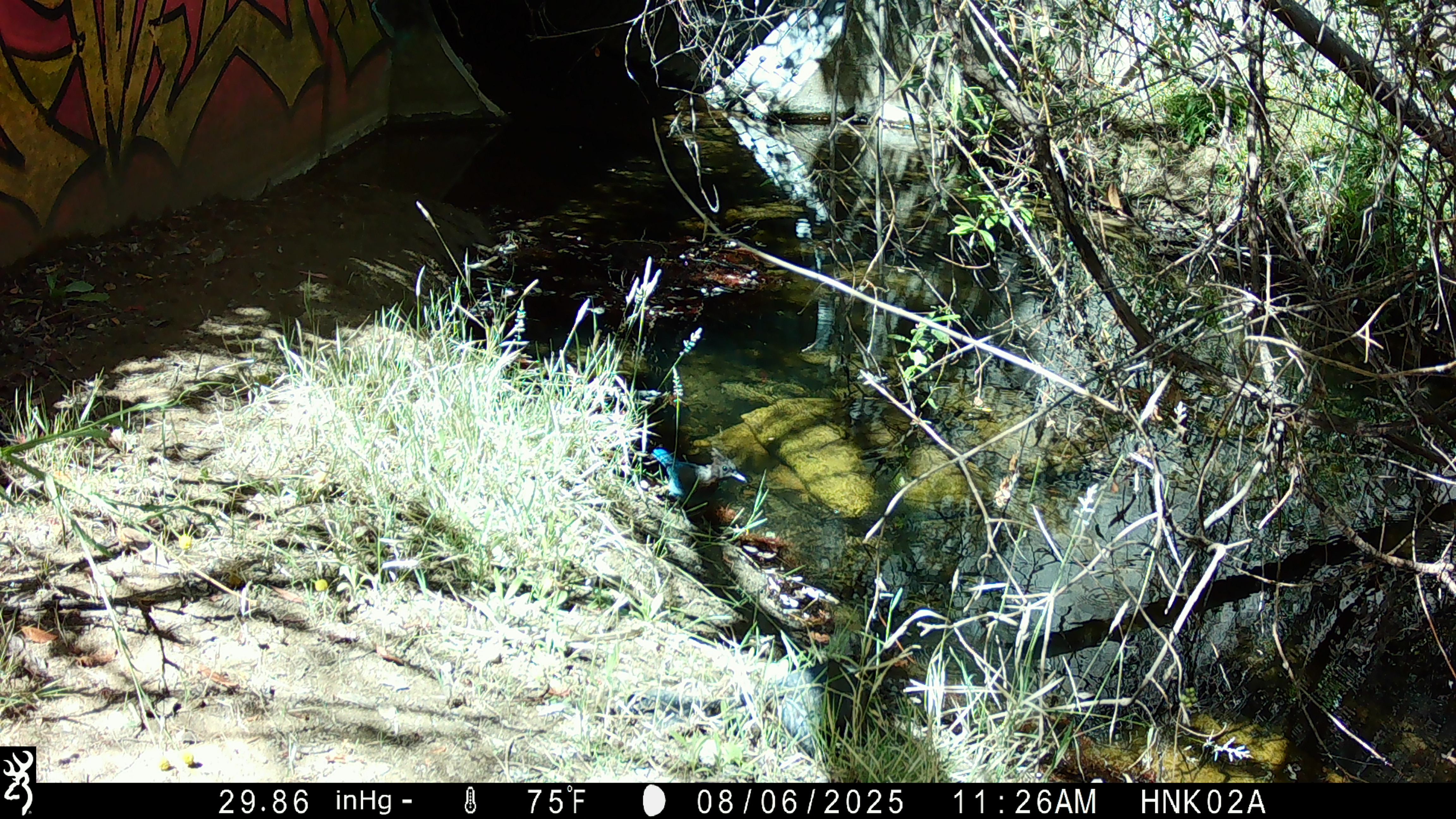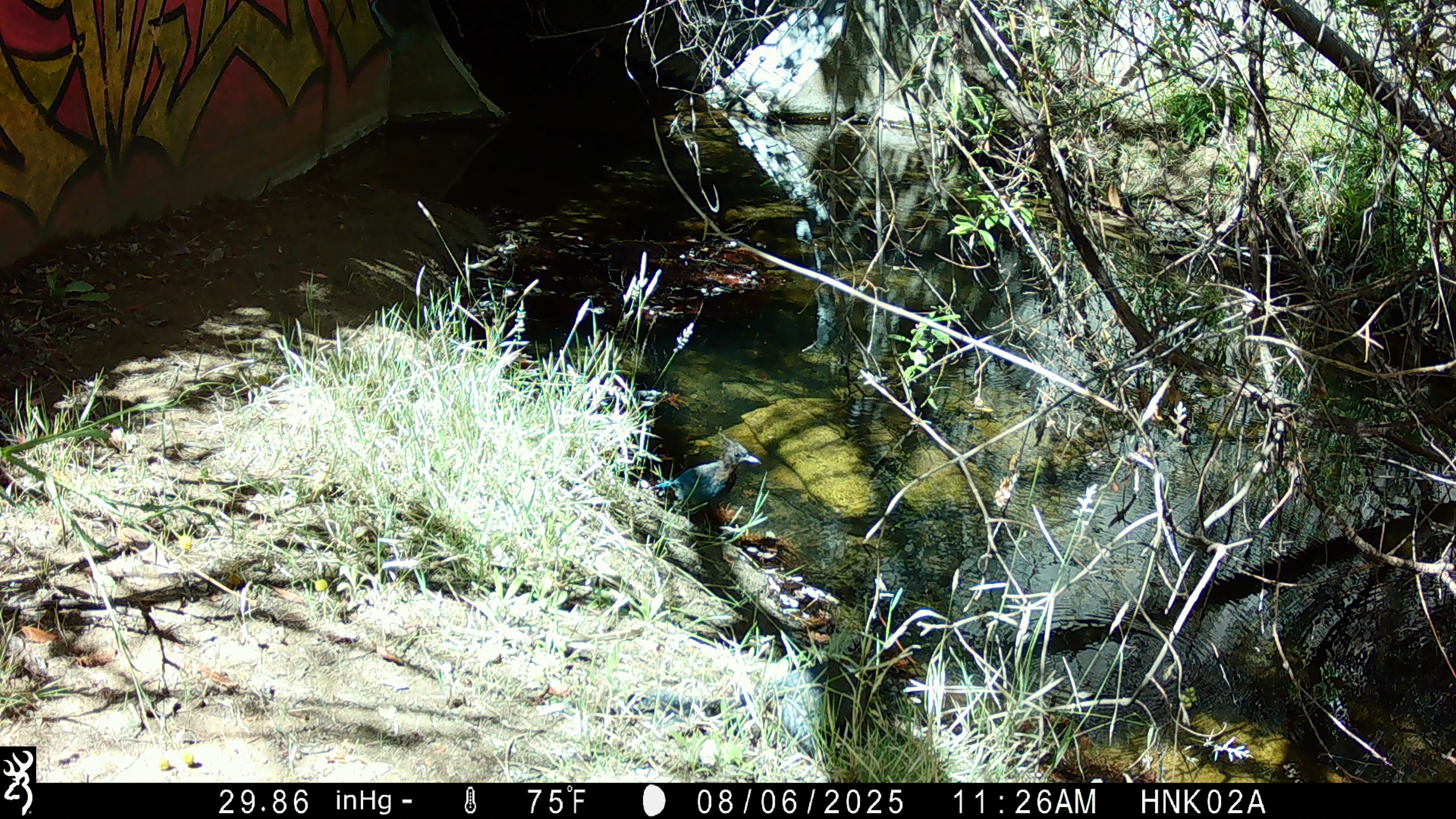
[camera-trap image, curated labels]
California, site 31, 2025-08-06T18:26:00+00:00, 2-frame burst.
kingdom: Animalia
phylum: Chordata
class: Aves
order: Passeriformes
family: Corvidae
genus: Cyanocitta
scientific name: Cyanocitta stelleri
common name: steller's jay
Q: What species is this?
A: Steller's jay (Cyanocitta stelleri).